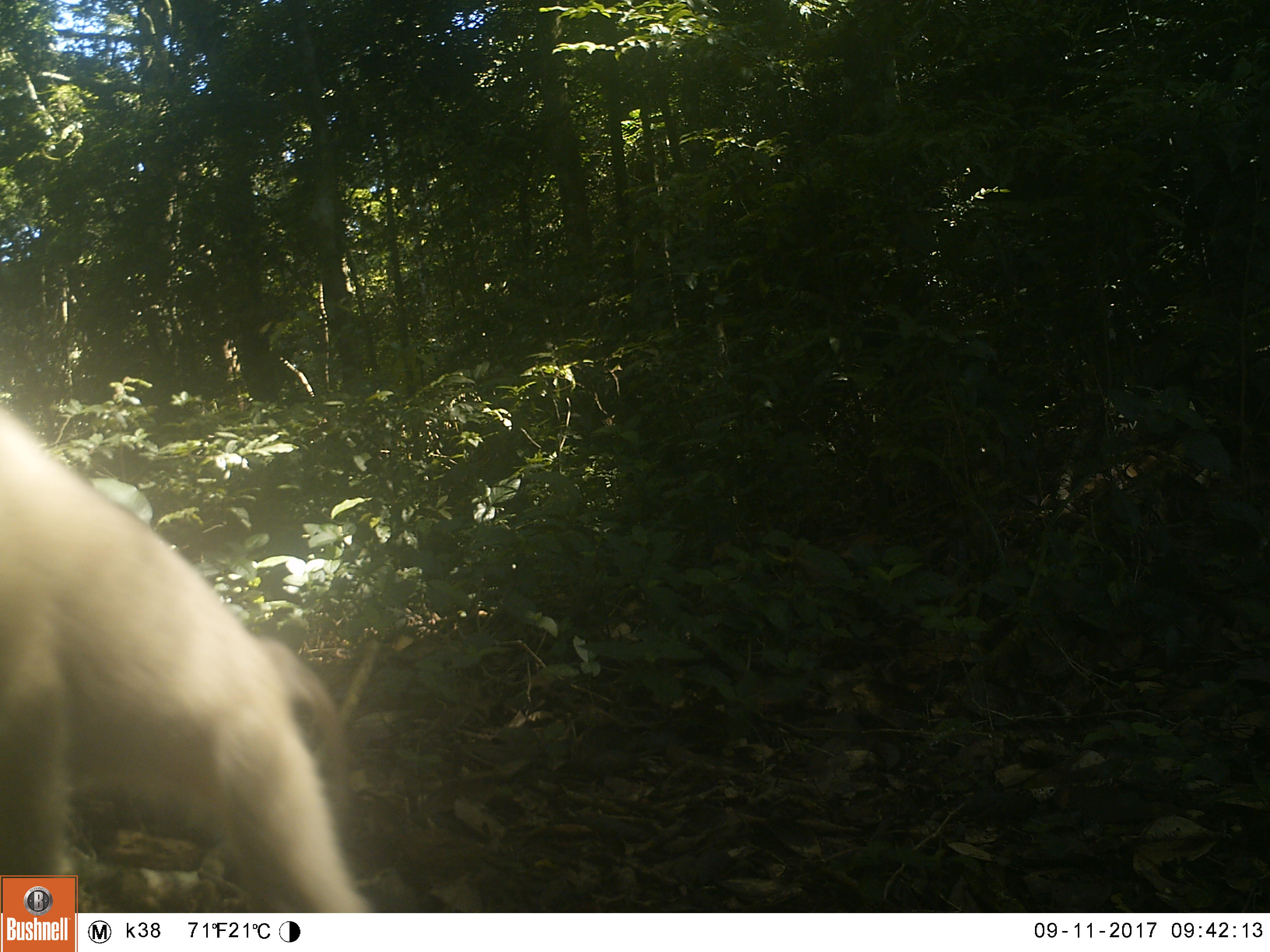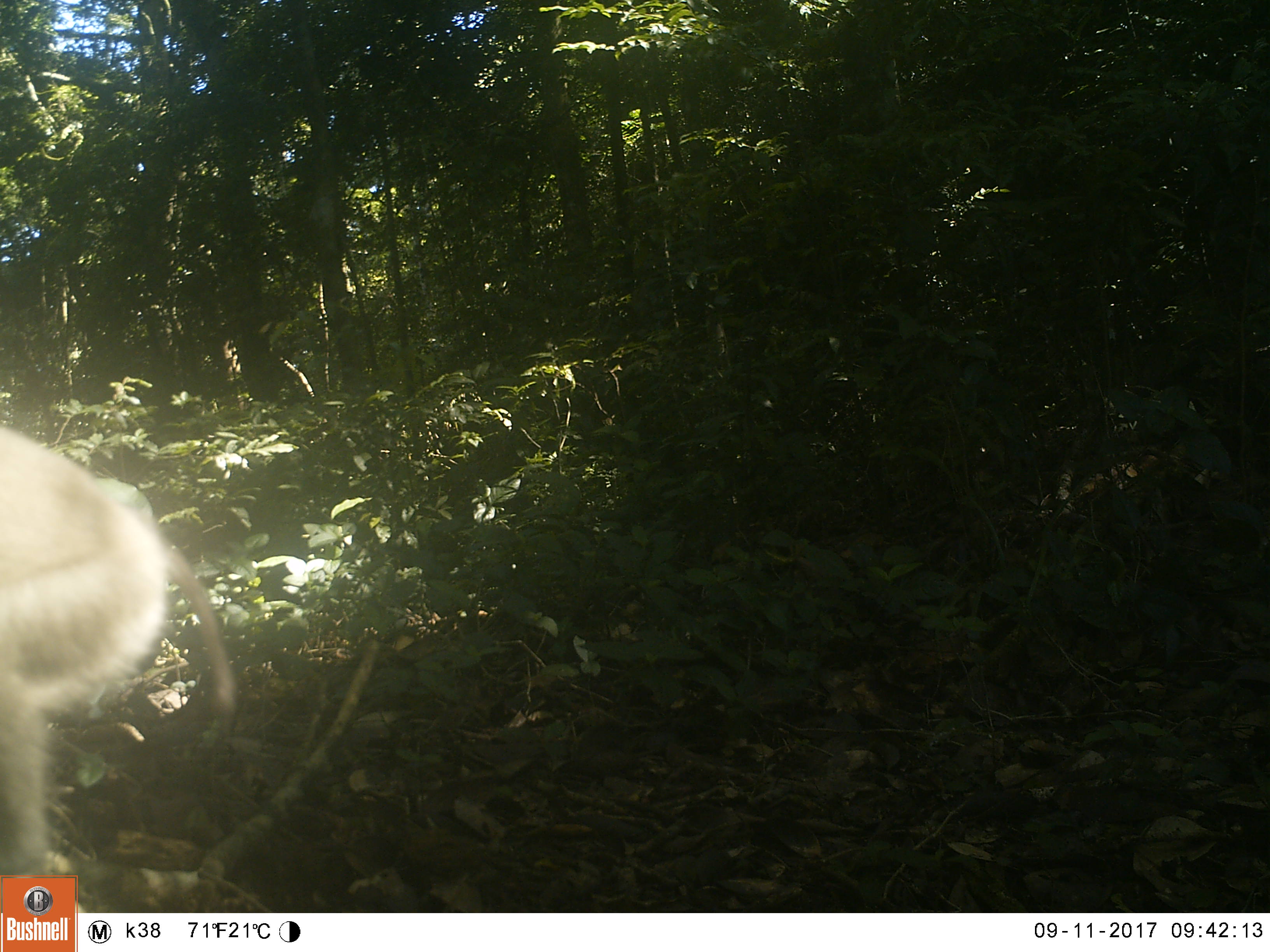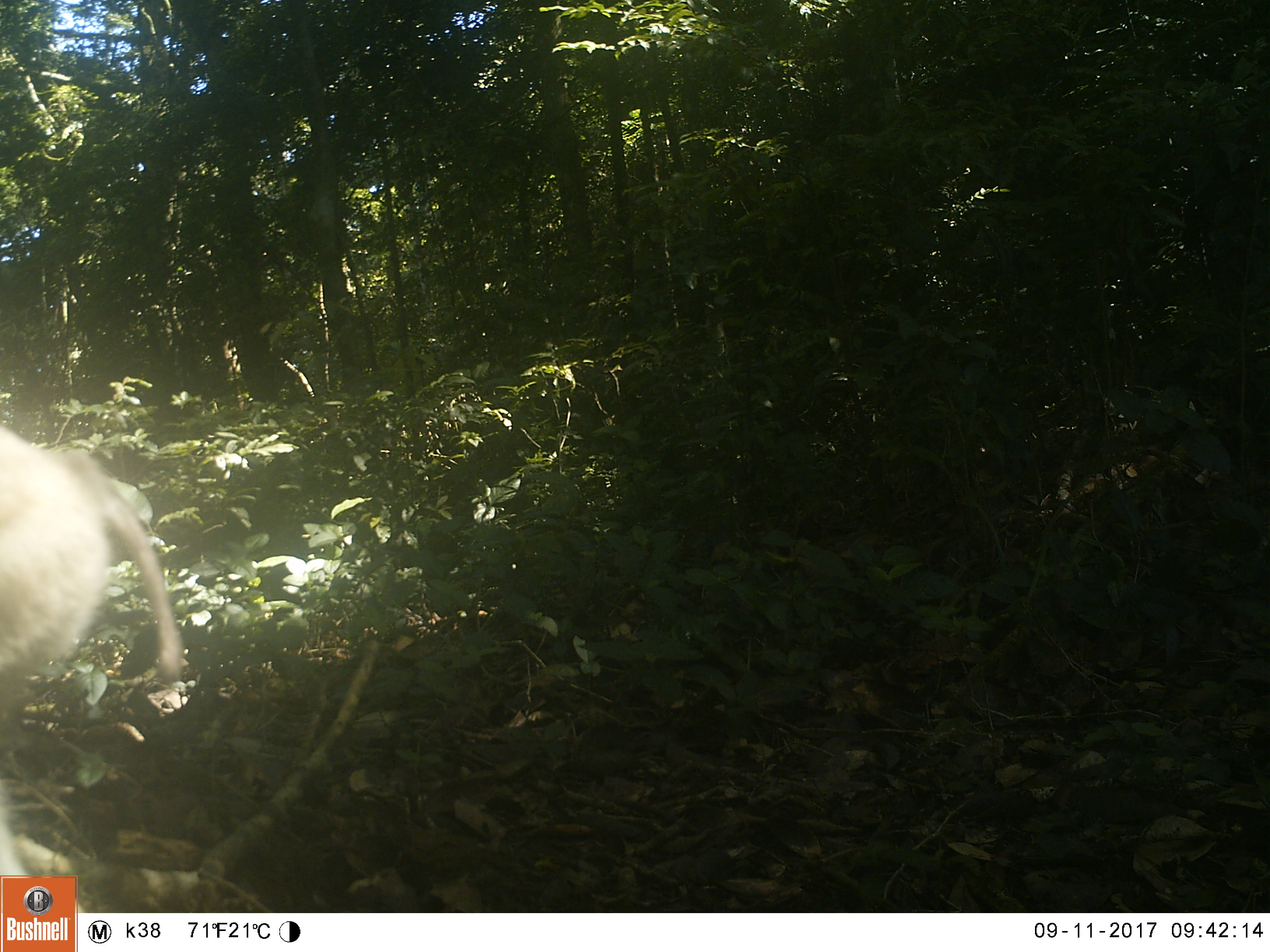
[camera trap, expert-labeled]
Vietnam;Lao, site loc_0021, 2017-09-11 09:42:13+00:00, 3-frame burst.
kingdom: Animalia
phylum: Chordata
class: Mammalia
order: Primates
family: Cercopithecidae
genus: Macaca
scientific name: Macaca nemestrina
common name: pig-tailed macaque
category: pig tailed macaque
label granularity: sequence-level